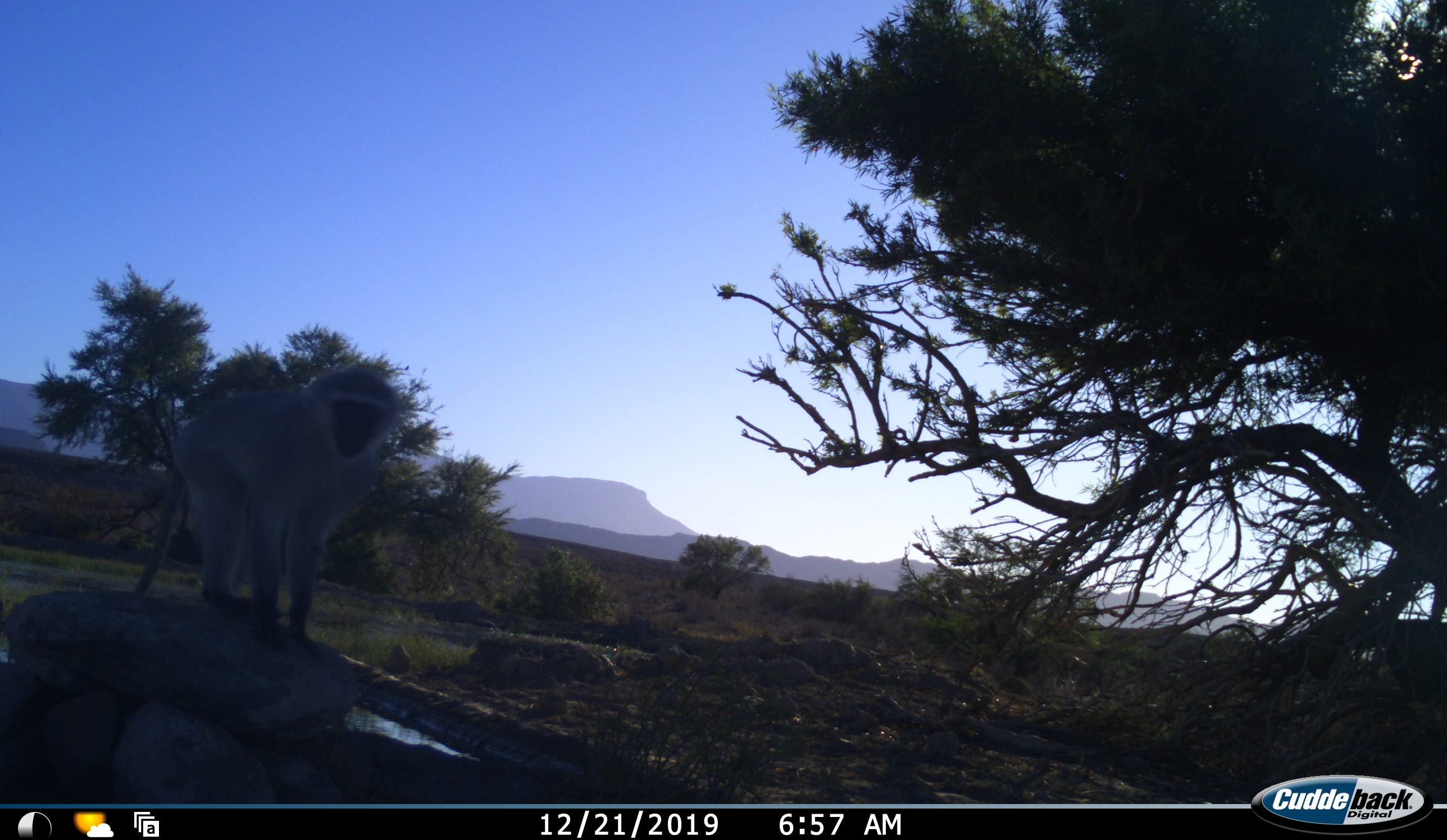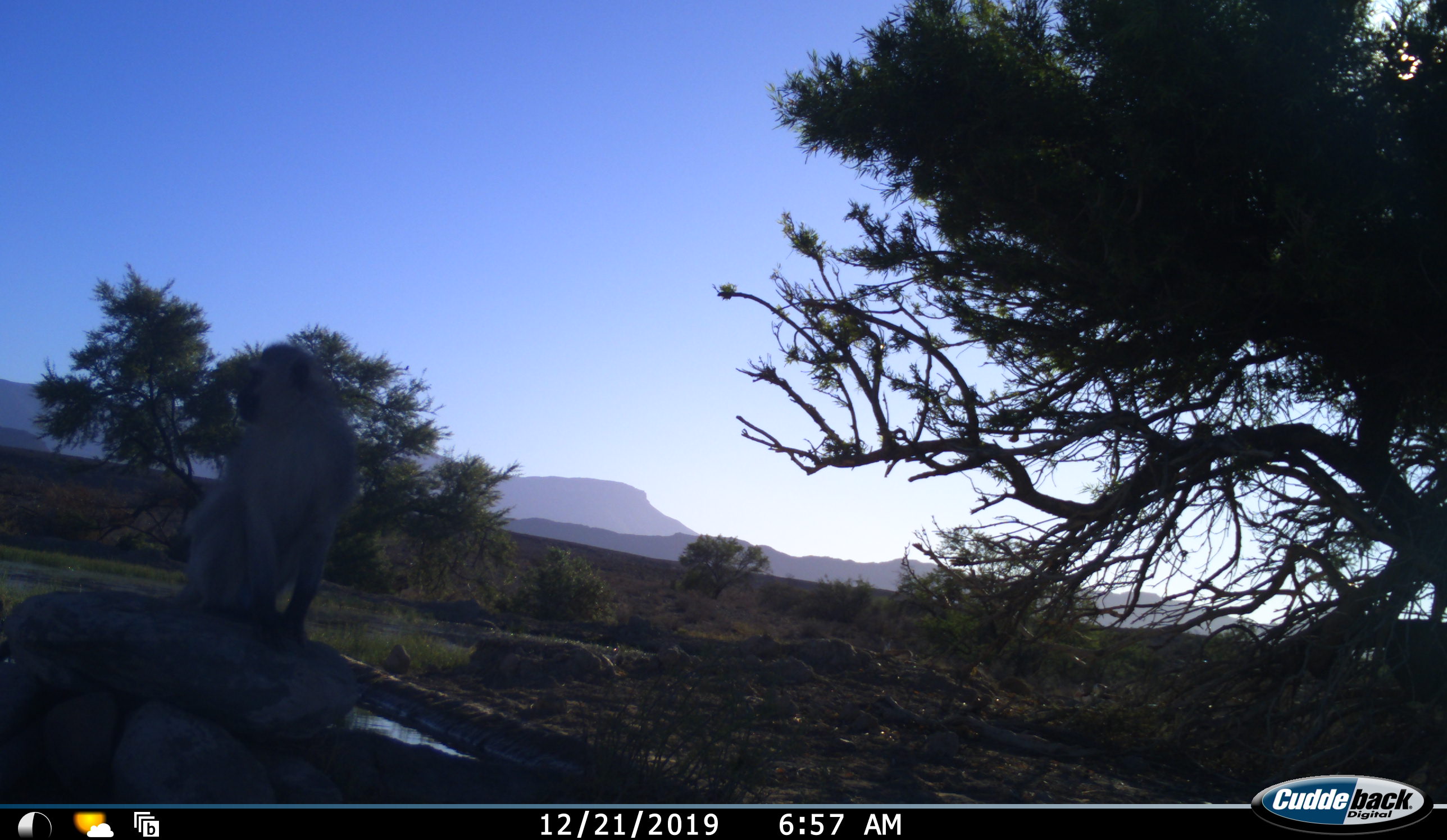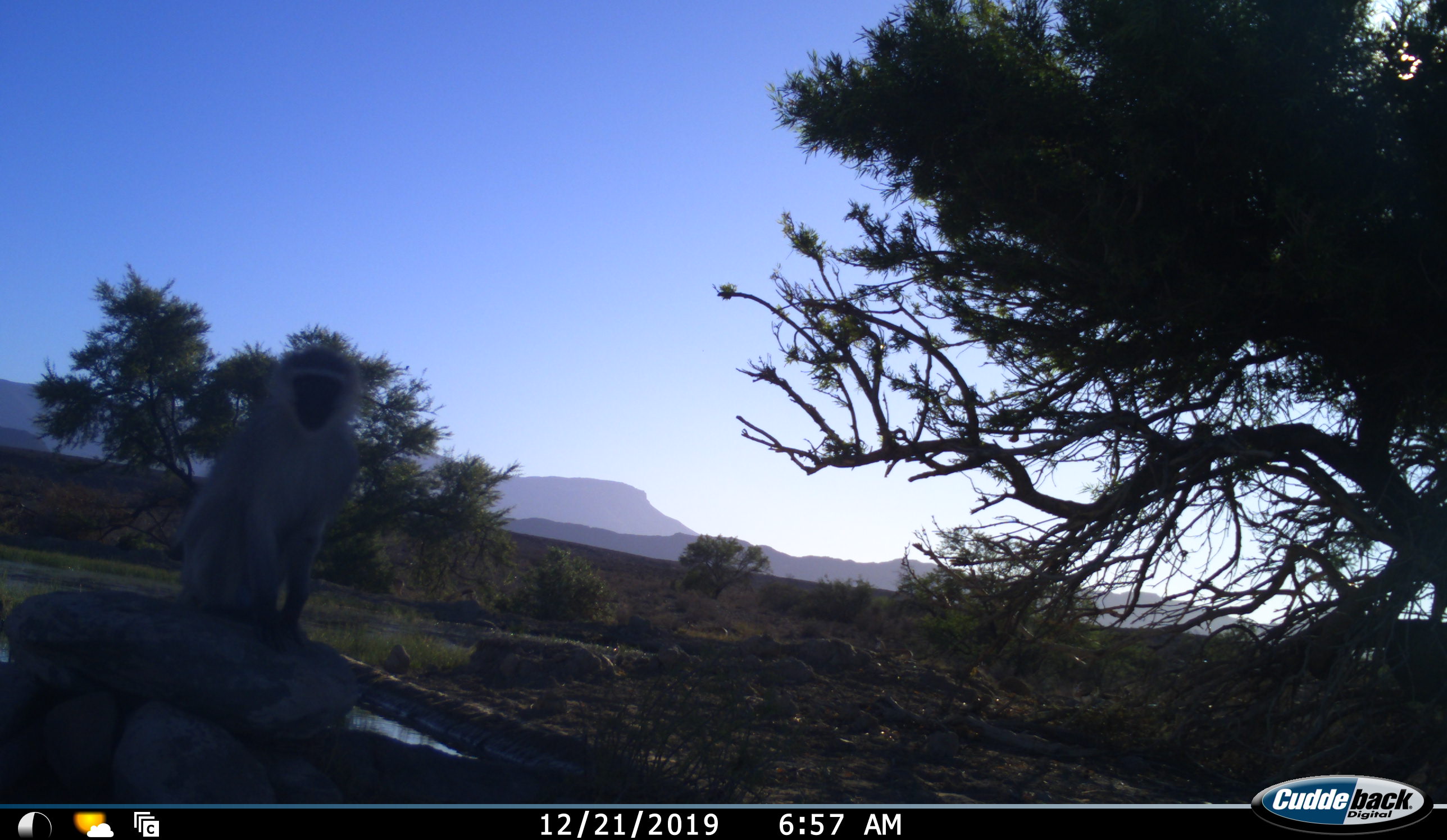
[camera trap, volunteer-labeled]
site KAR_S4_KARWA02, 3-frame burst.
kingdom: Animalia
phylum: Chordata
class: Mammalia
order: Primates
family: Cercopithecidae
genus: Chlorocebus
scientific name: Chlorocebus pygerythrus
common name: vervet monkey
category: monkeyvervet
Monkeyvervet (vervet monkey) (Chlorocebus pygerythrus), count 1. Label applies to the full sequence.